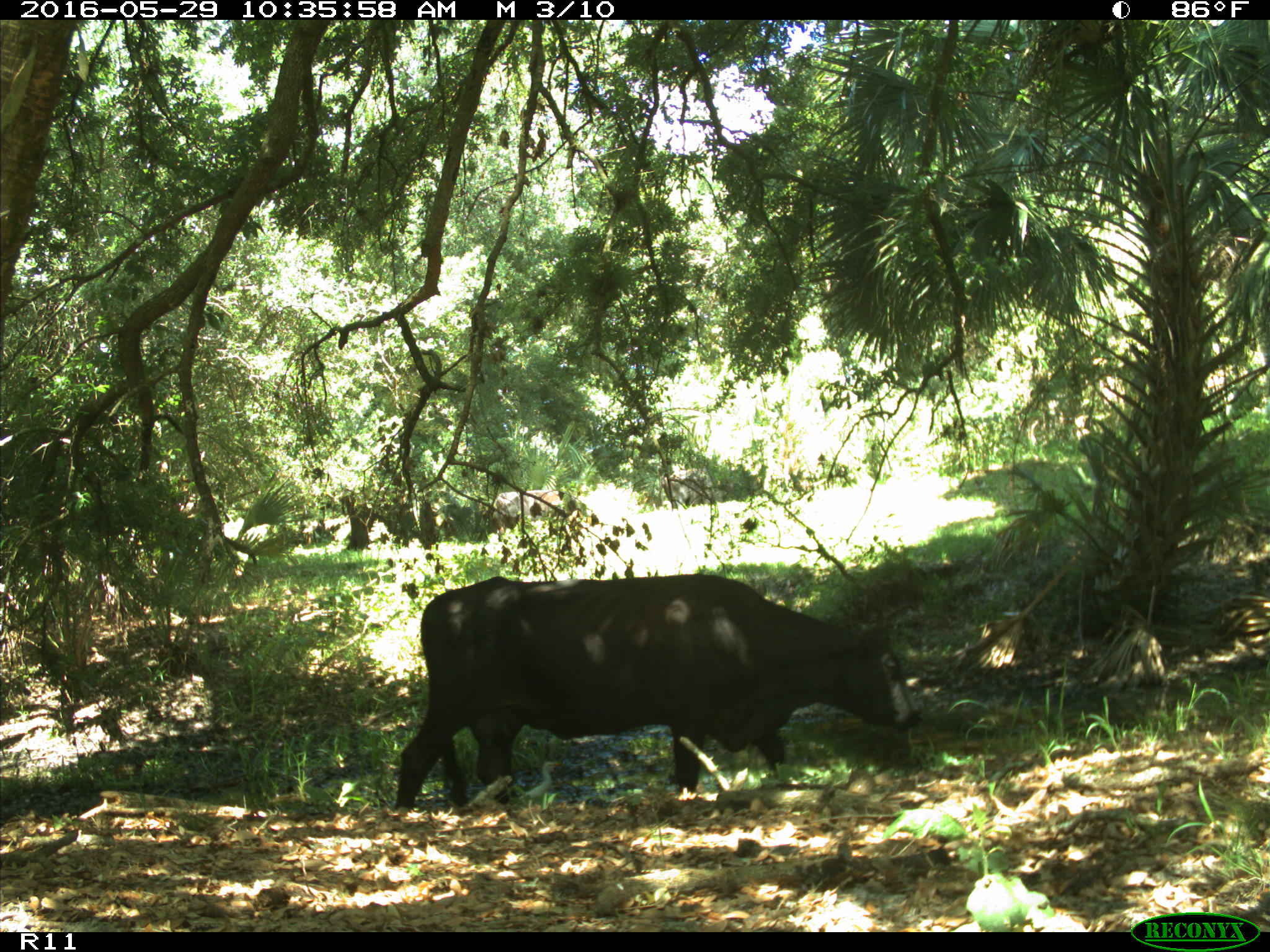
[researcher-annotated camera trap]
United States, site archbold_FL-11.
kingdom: Animalia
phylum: Chordata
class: Mammalia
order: Artiodactyla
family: Bovidae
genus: Bos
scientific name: Bos taurus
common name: domestic cow